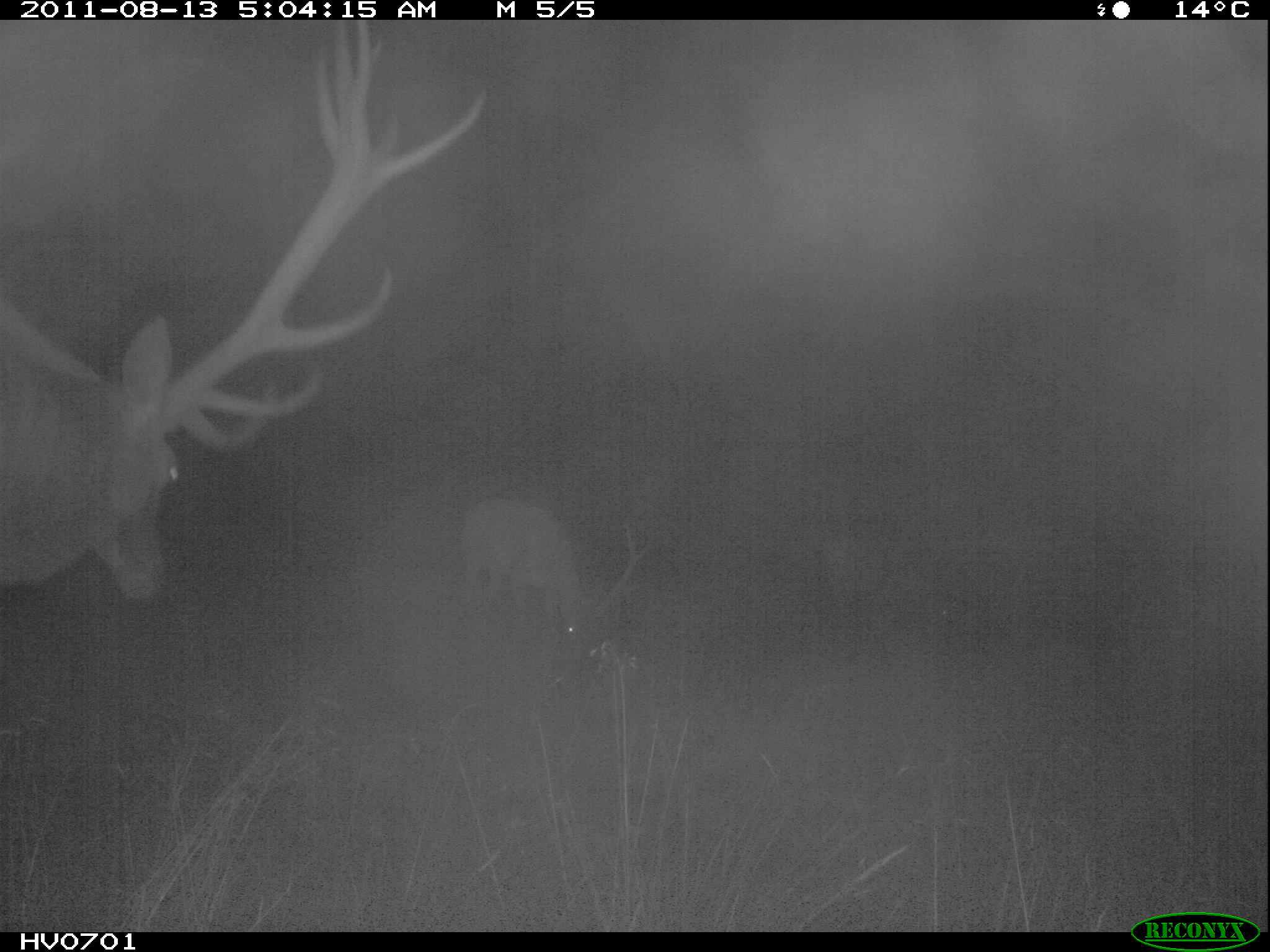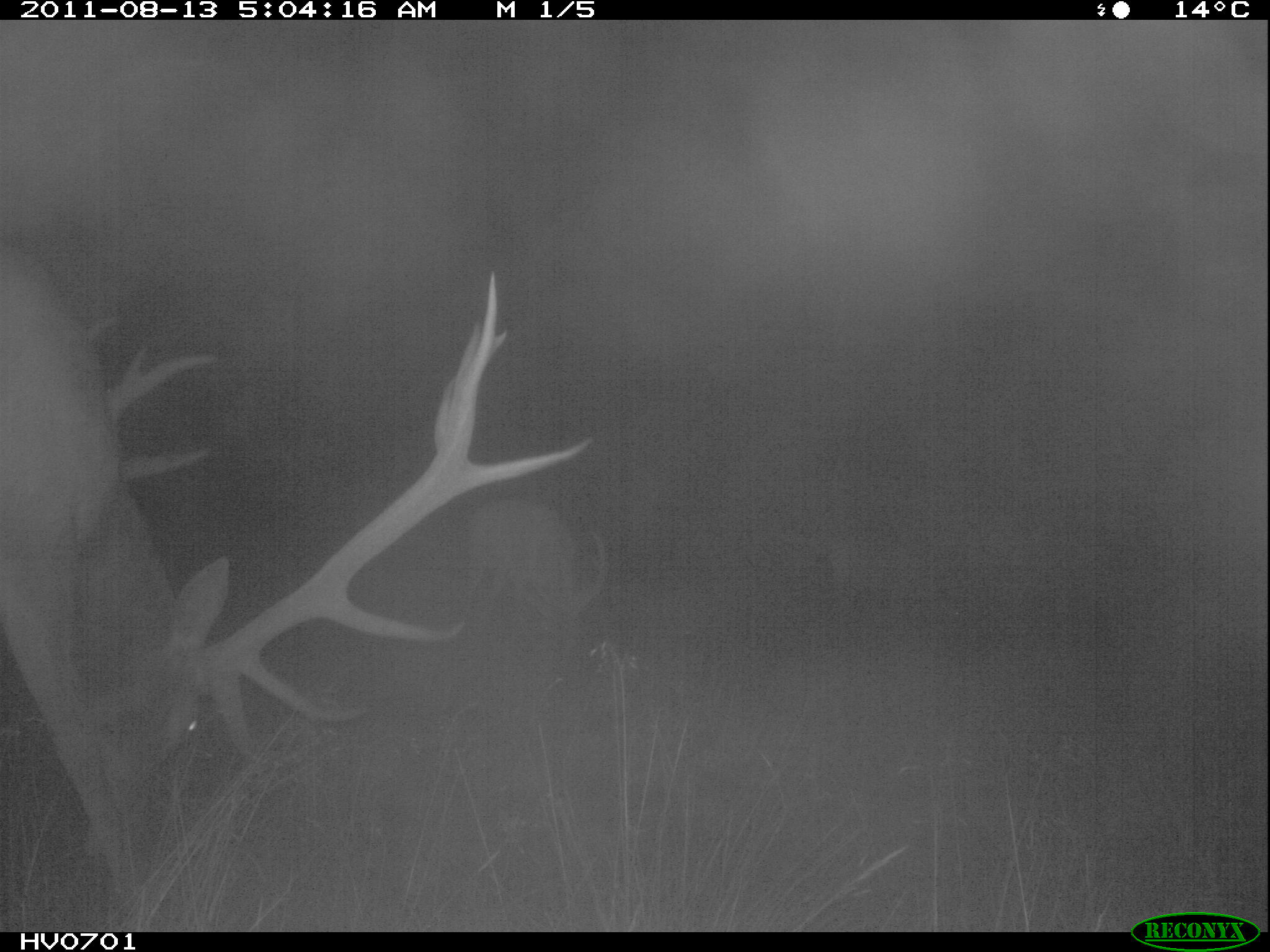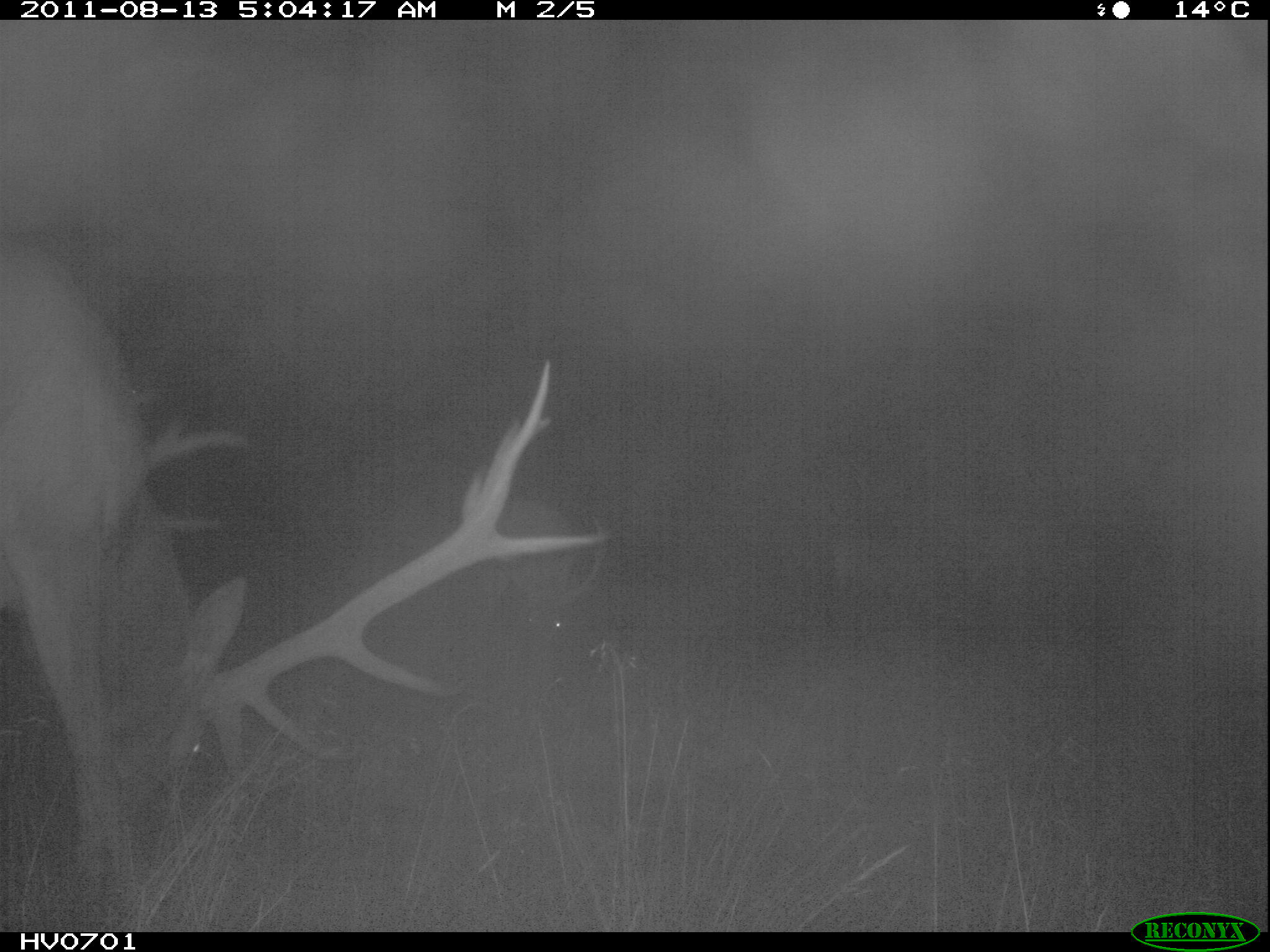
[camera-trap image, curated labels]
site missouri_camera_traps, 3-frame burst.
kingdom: Animalia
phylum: Chordata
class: Mammalia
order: Artiodactyla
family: Cervidae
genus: Cervus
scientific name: Cervus elaphus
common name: red deer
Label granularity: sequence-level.